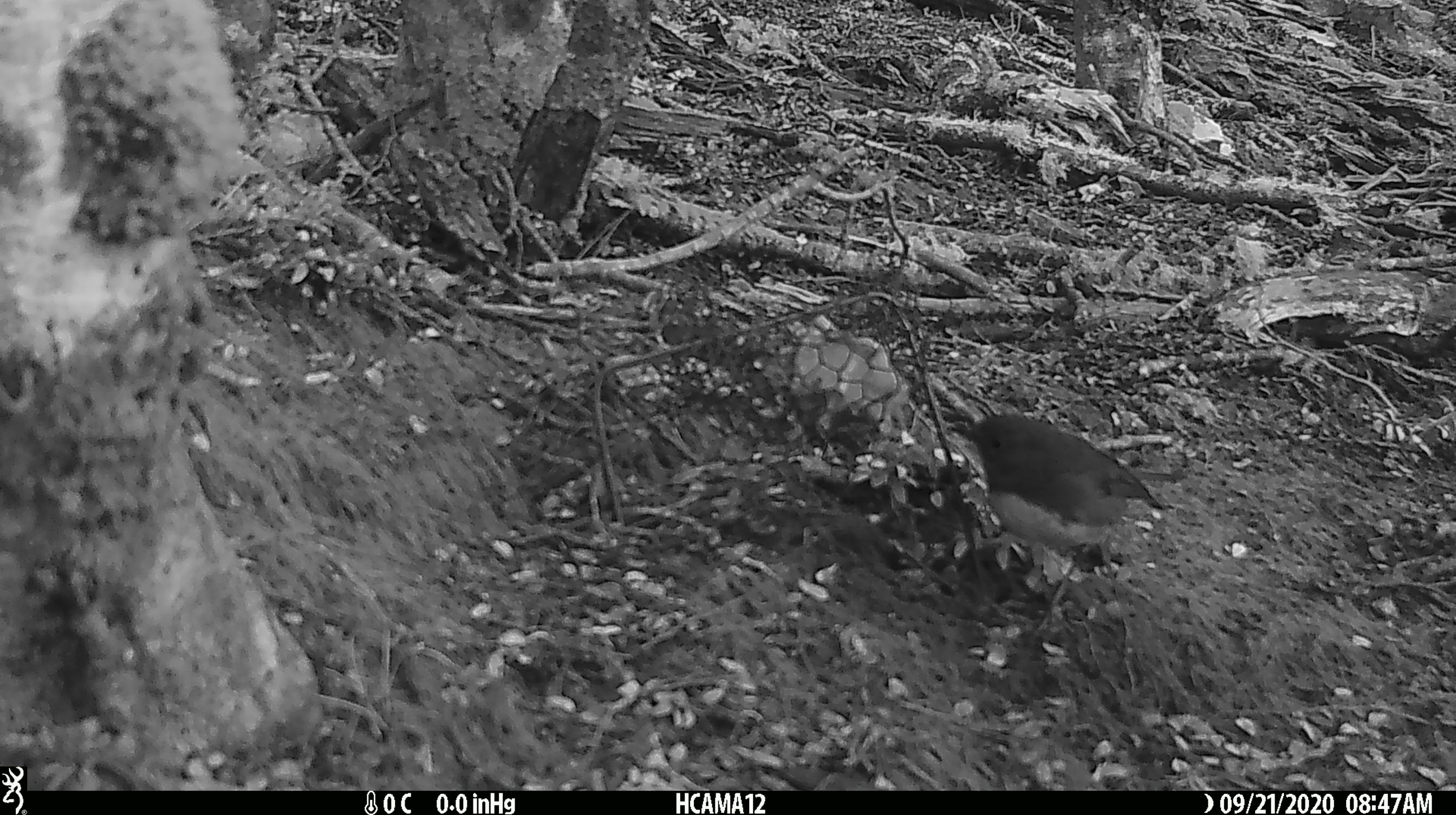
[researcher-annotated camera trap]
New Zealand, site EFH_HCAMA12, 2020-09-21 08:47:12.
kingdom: Animalia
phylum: Chordata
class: Aves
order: Passeriformes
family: Petroicidae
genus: Petroica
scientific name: Petroica australis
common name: new zealand robin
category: robin